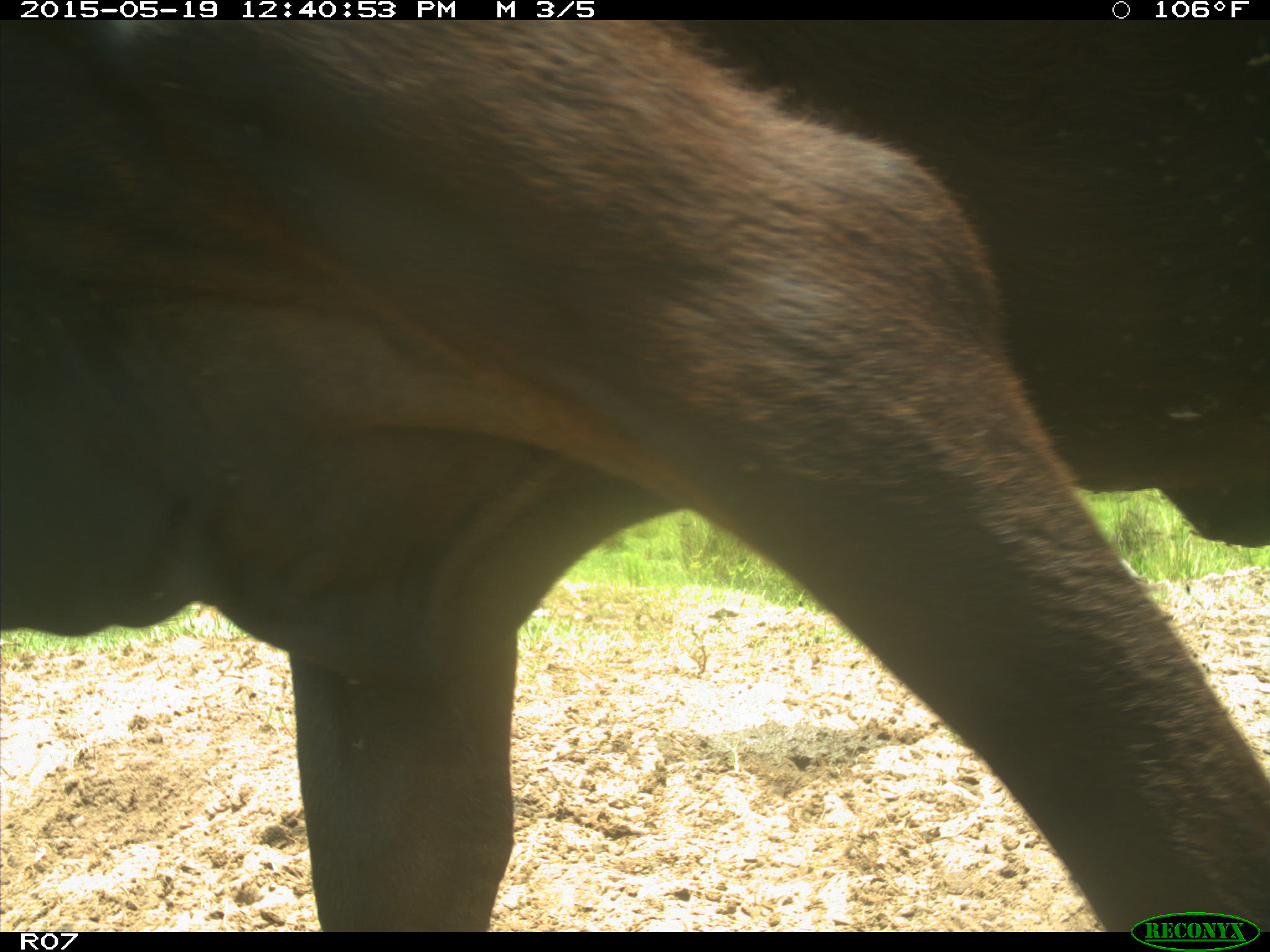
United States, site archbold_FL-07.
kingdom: Animalia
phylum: Chordata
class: Mammalia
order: Artiodactyla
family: Bovidae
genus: Bos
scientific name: Bos taurus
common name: domestic cow